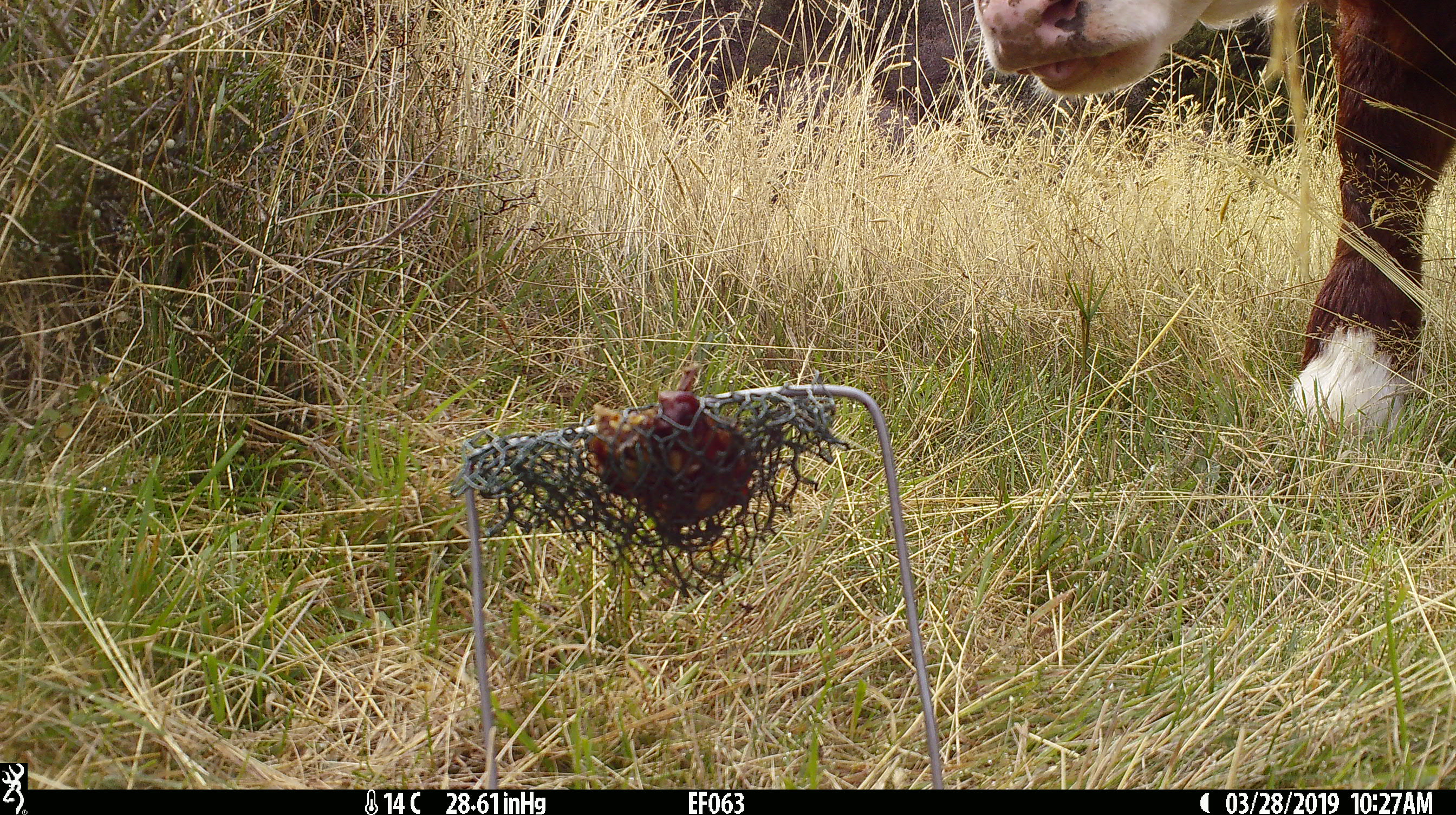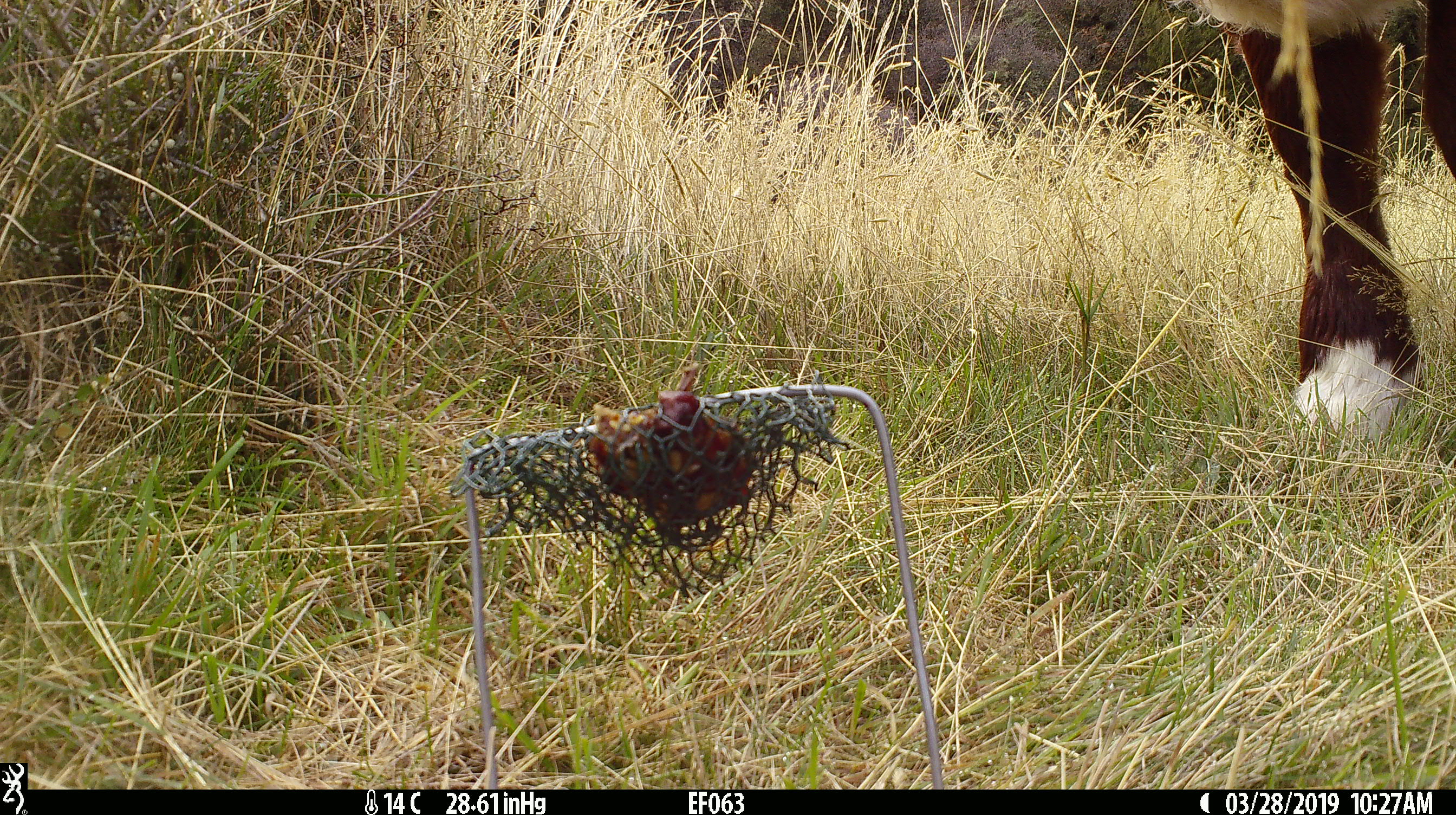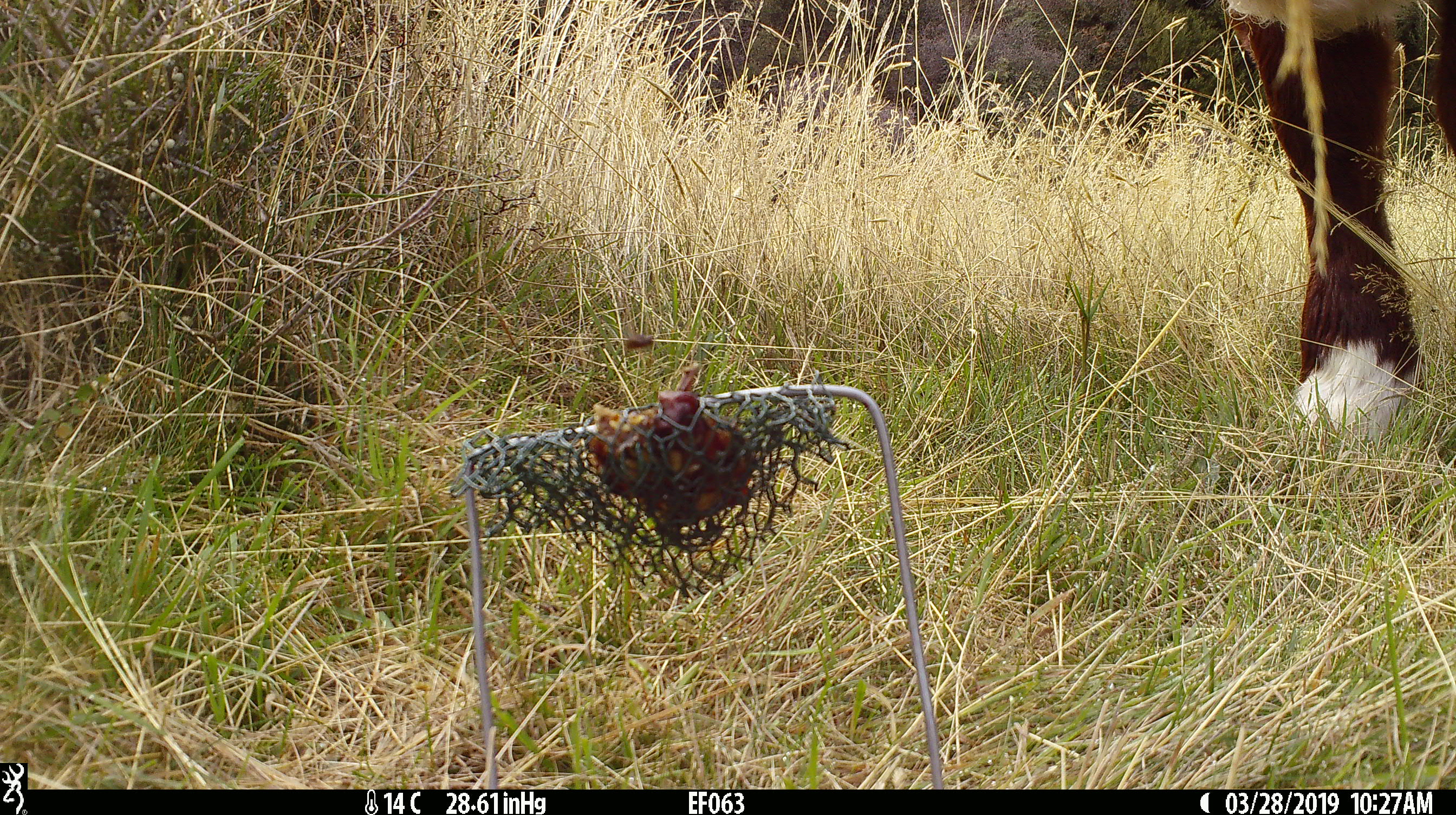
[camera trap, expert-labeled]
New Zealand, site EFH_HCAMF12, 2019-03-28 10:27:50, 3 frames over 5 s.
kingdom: Animalia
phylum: Chordata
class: Mammalia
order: Artiodactyla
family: Bovidae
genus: Bos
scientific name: Bos taurus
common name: domestic cow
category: cow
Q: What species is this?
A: Cow (domestic cow) (Bos taurus).